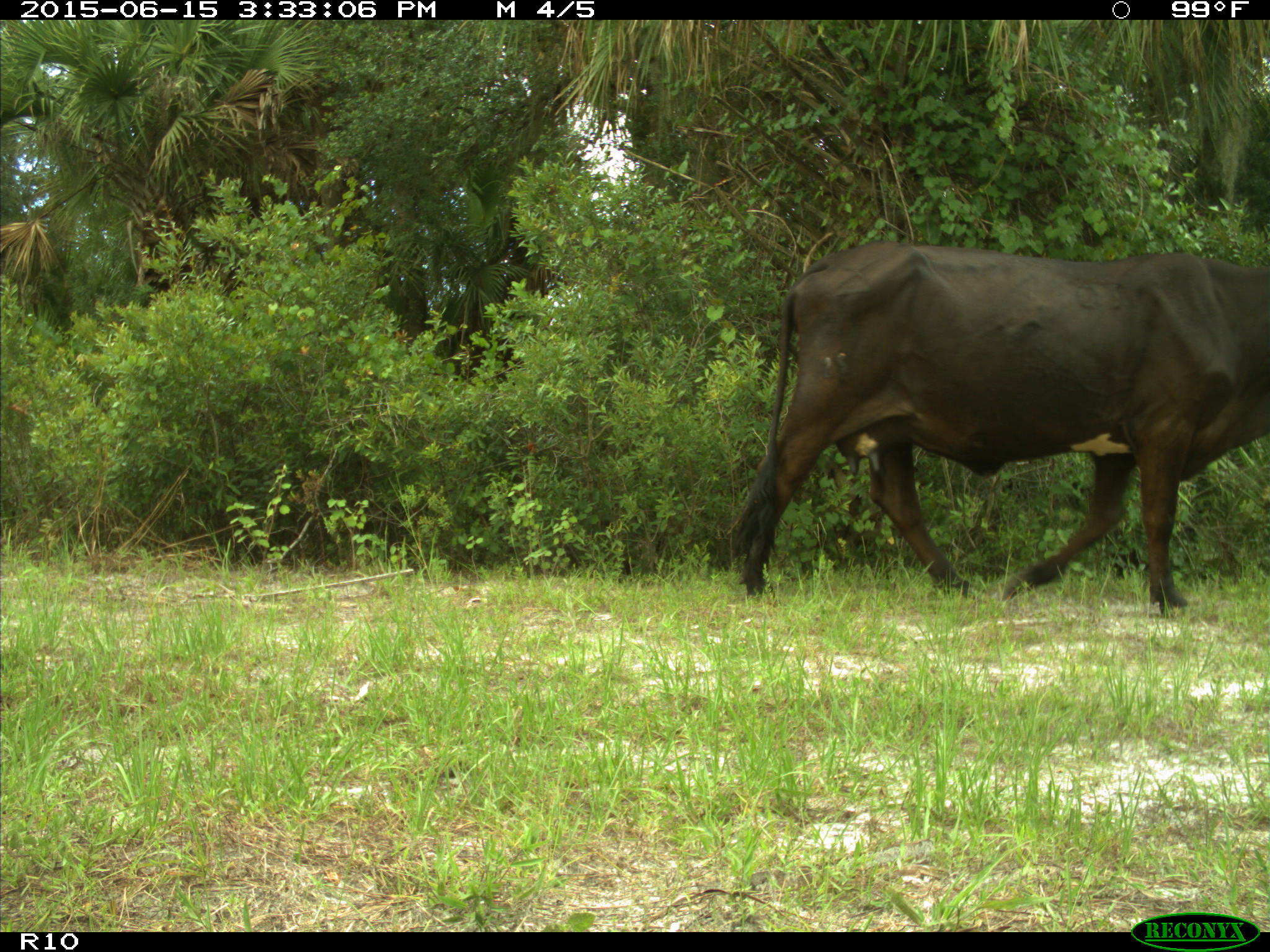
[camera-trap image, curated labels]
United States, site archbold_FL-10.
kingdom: Animalia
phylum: Chordata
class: Mammalia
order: Artiodactyla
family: Bovidae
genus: Bos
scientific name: Bos taurus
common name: domestic cow